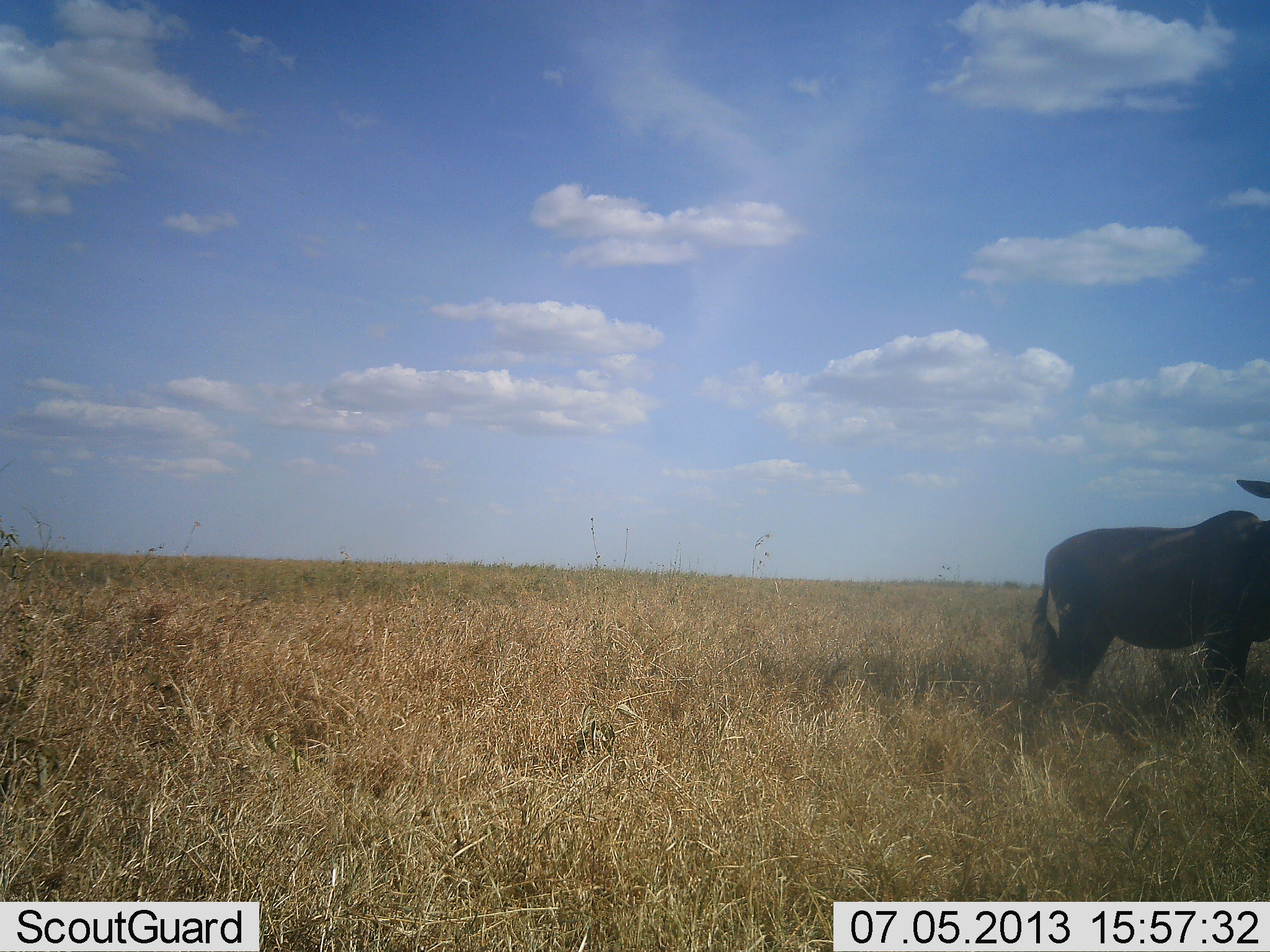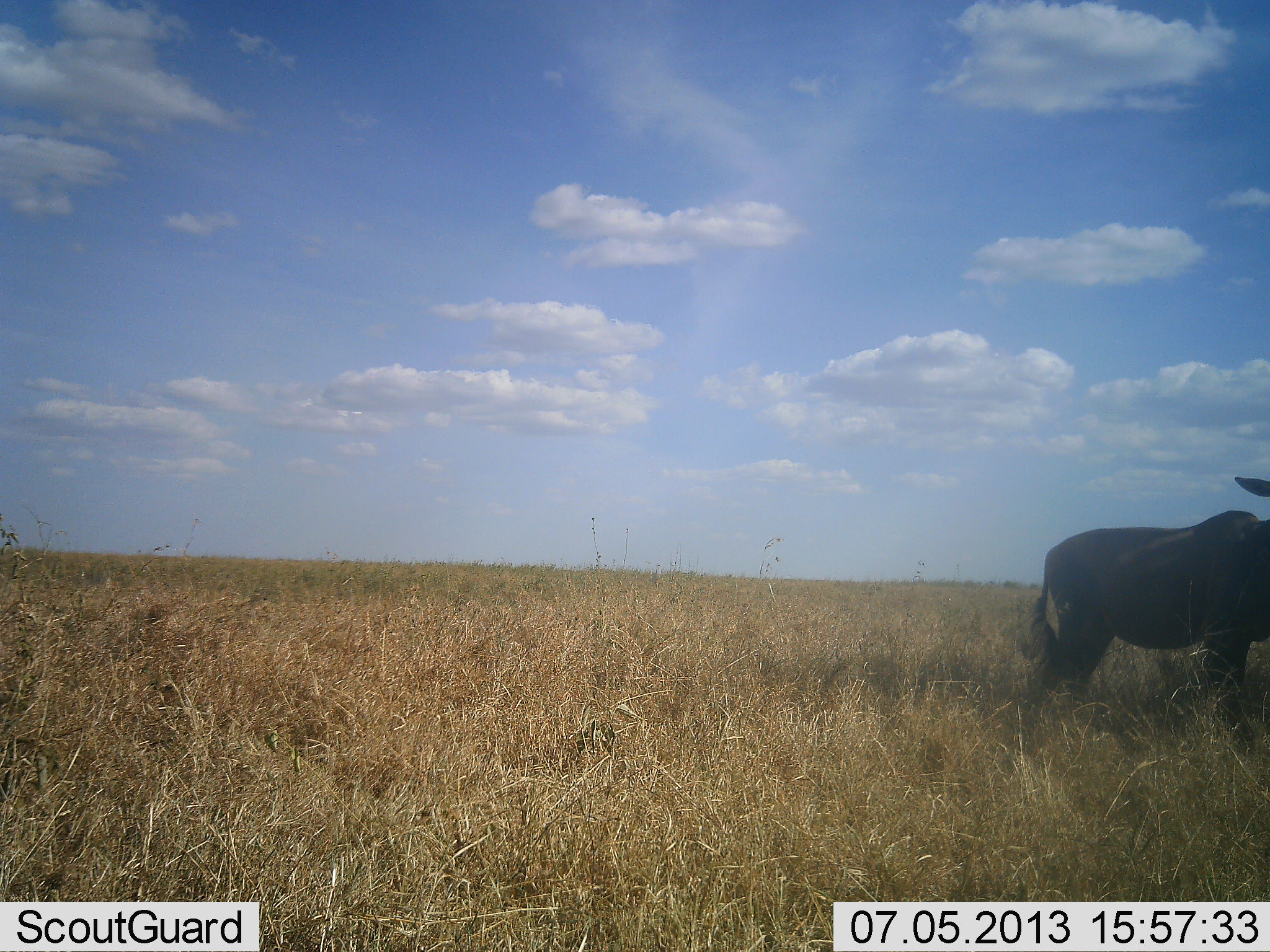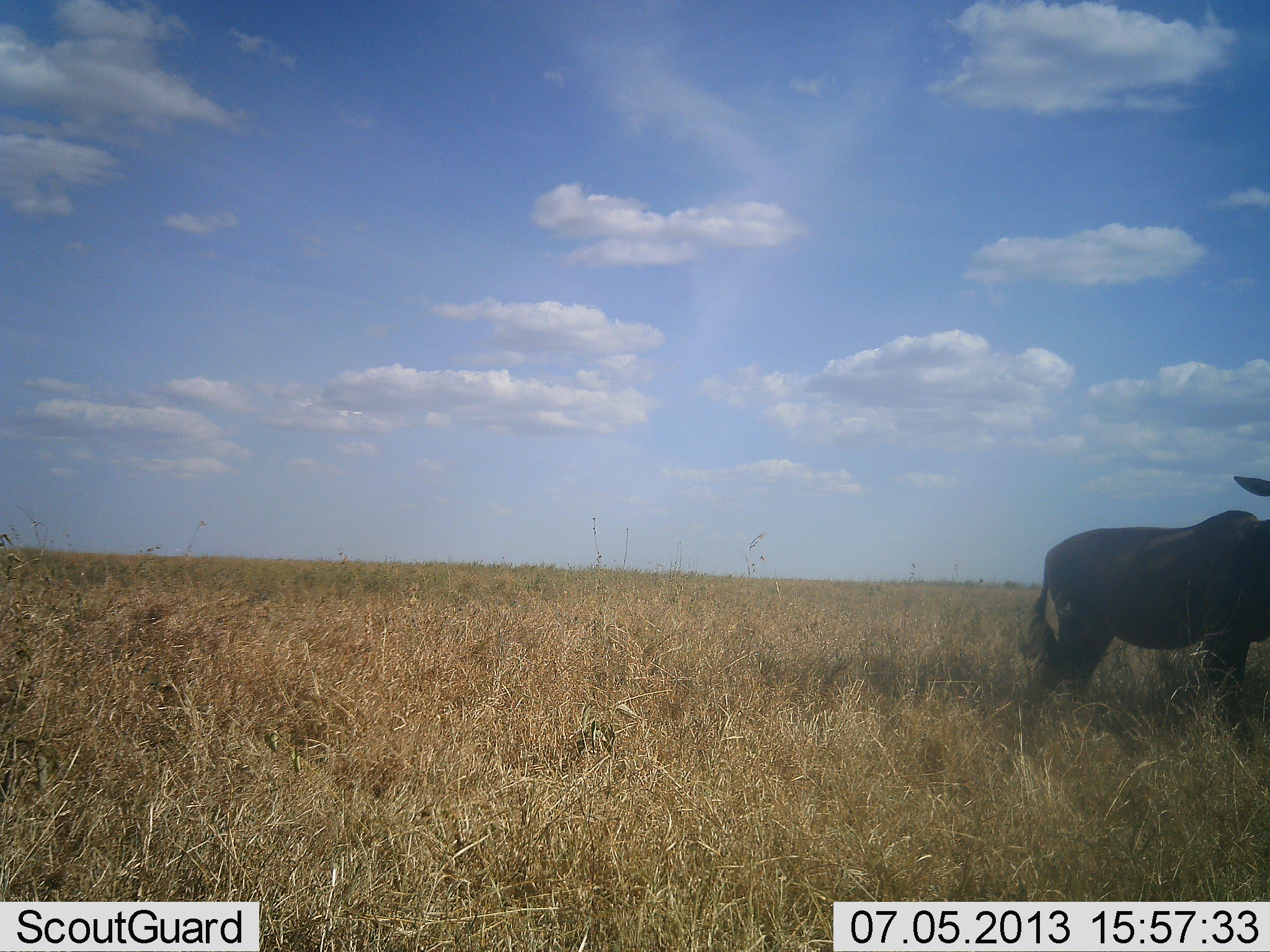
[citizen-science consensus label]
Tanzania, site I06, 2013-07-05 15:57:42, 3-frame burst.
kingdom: Animalia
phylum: Chordata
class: Mammalia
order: Artiodactyla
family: Bovidae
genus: Syncerus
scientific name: Syncerus caffer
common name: cape buffalo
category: buffalo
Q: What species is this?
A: Buffalo (cape buffalo) (Syncerus caffer).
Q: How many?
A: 1.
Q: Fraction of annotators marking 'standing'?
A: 100%.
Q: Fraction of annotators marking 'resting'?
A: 0%.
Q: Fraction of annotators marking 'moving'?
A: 0%.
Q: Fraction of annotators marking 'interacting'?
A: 0%.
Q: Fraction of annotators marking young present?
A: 0%.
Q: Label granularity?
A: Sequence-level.